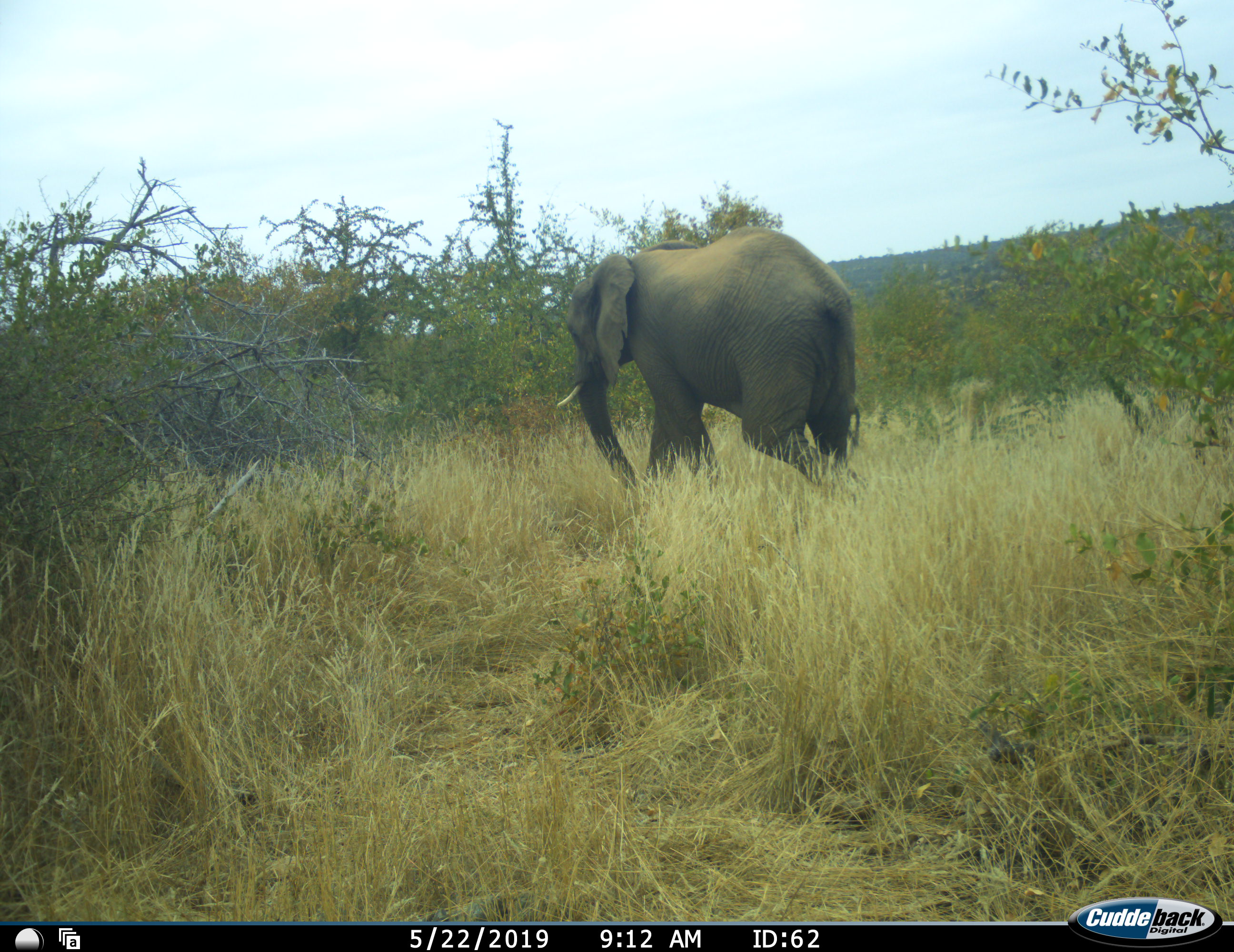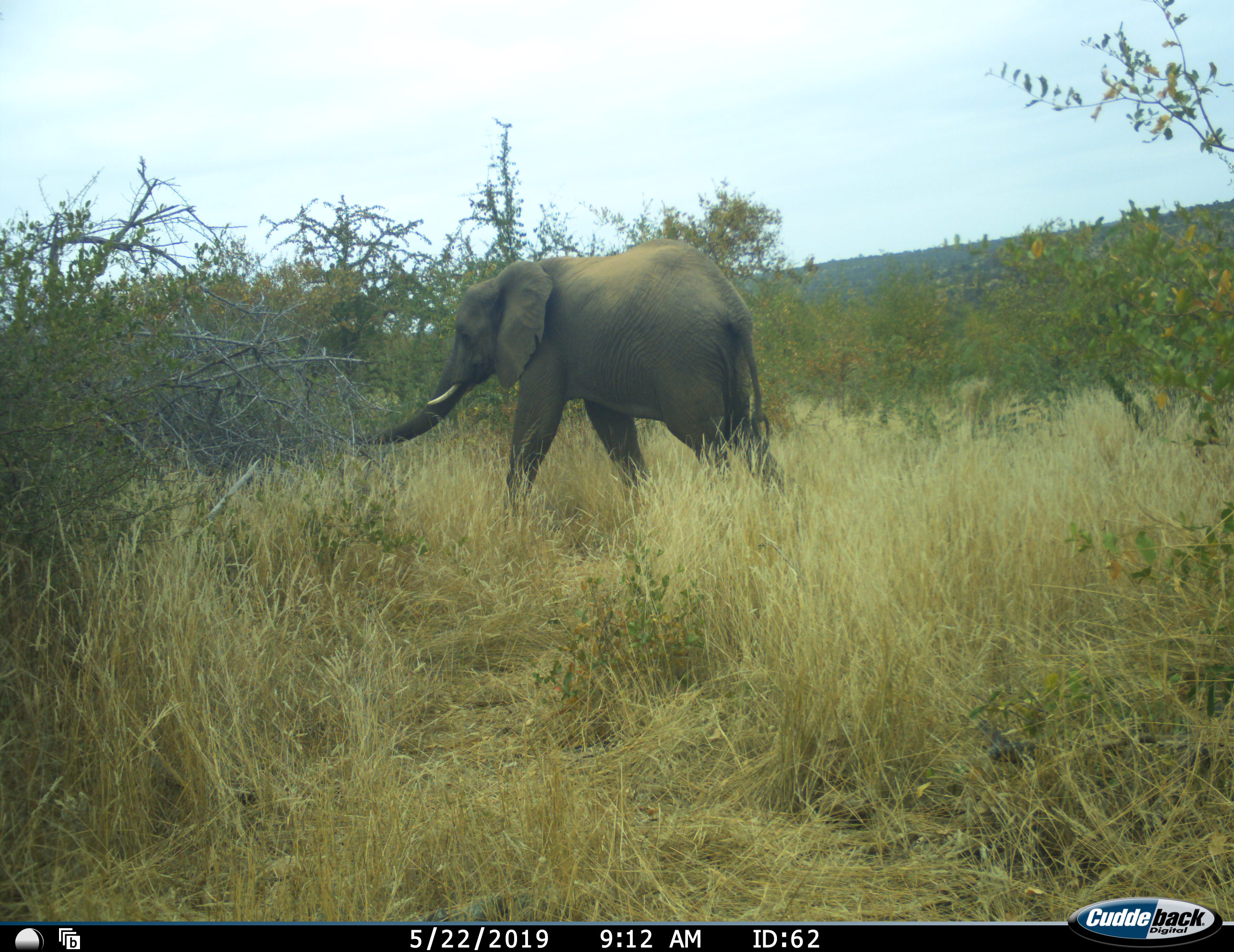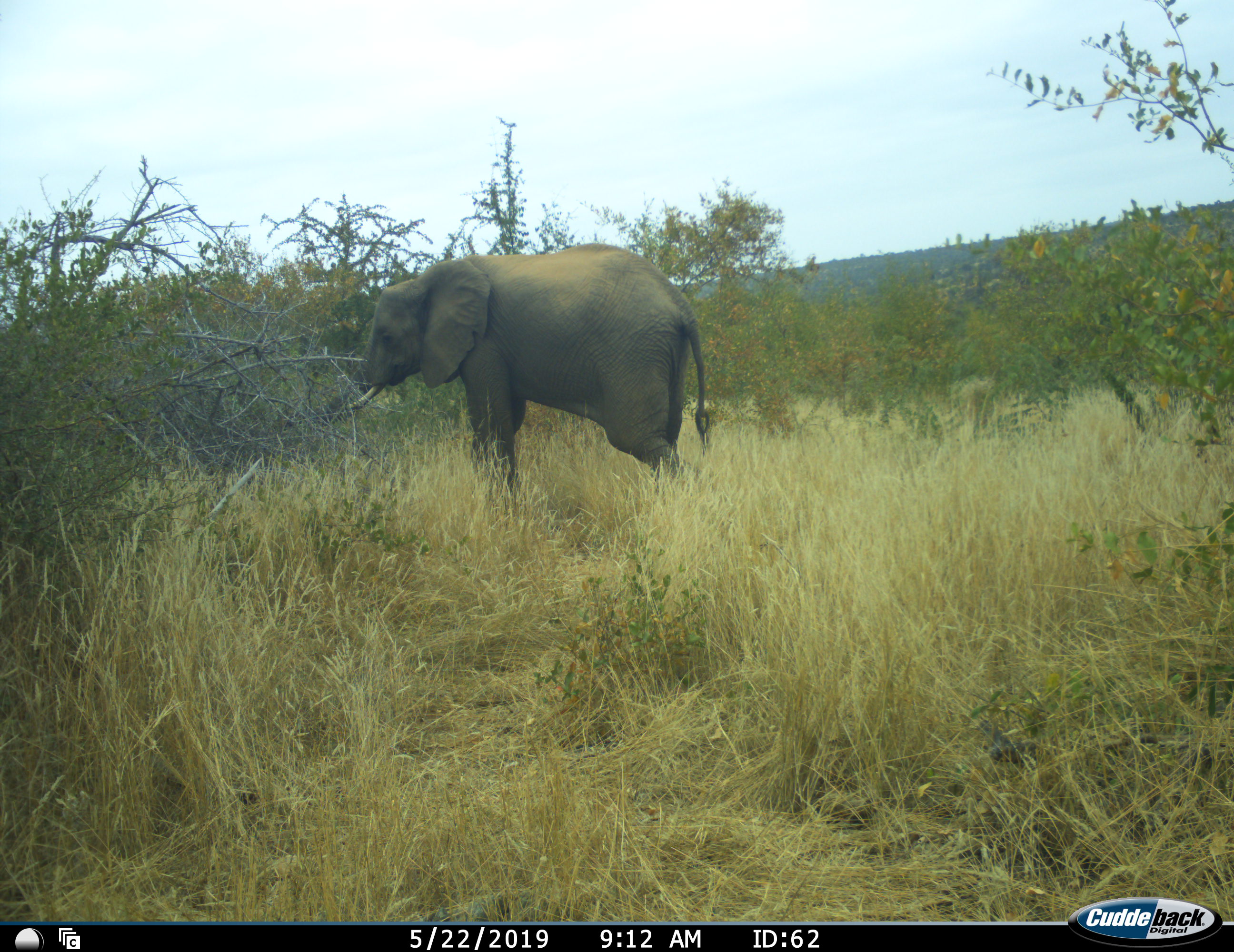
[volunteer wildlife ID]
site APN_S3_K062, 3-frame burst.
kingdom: Animalia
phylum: Chordata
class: Mammalia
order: Proboscidea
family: Elephantidae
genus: Loxodonta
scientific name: Loxodonta africana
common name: african bush elephant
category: elephant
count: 1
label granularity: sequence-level